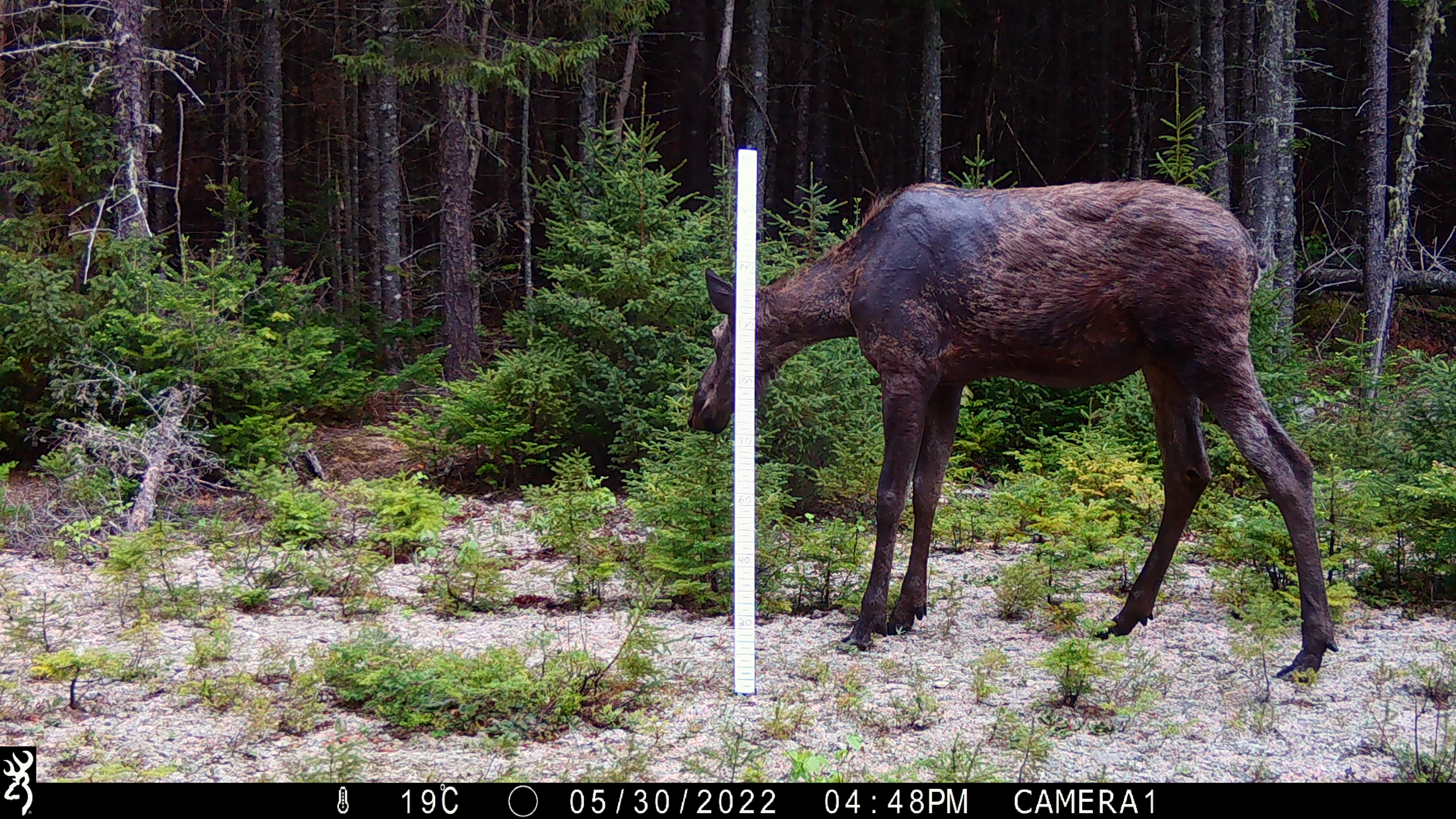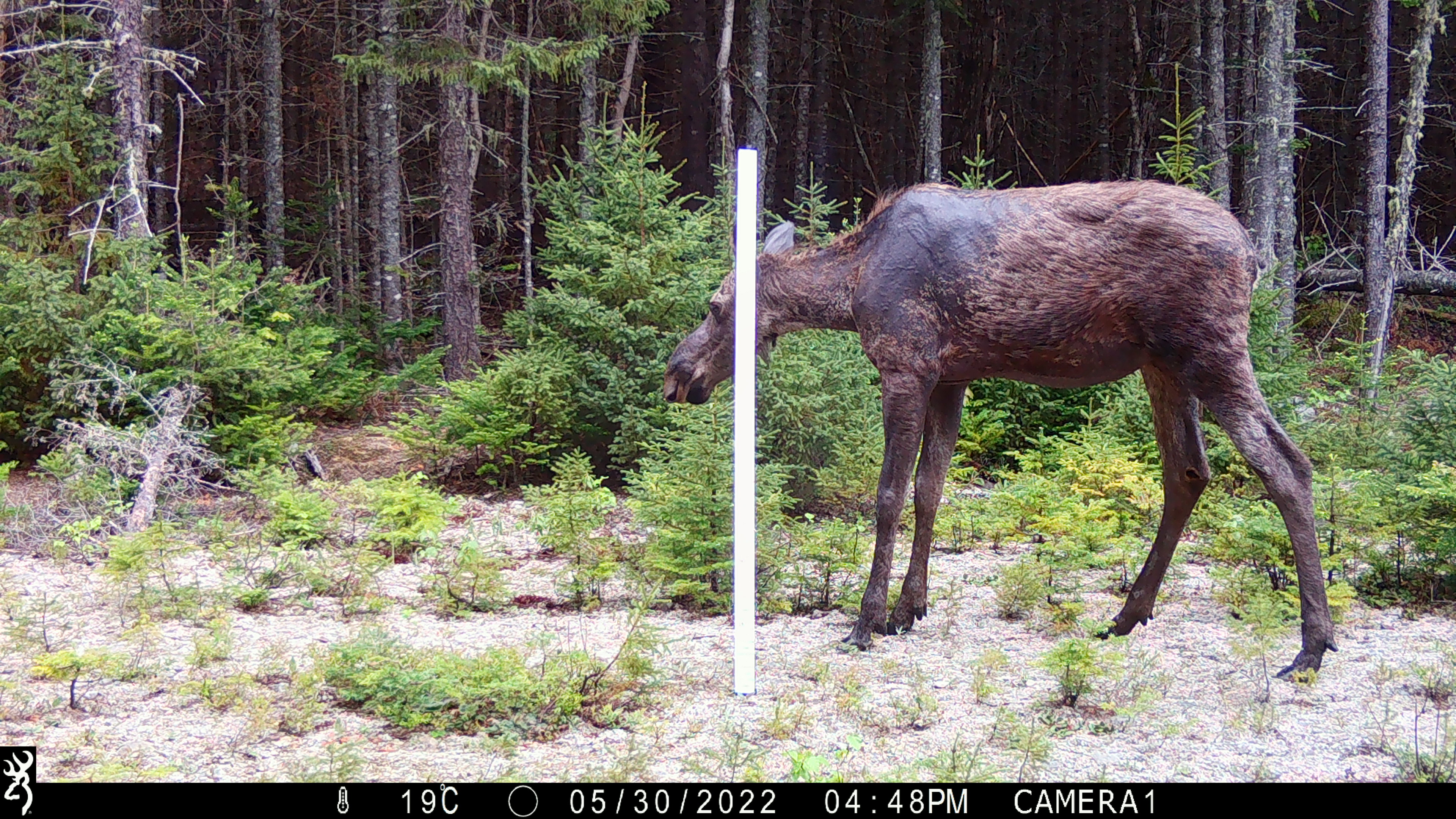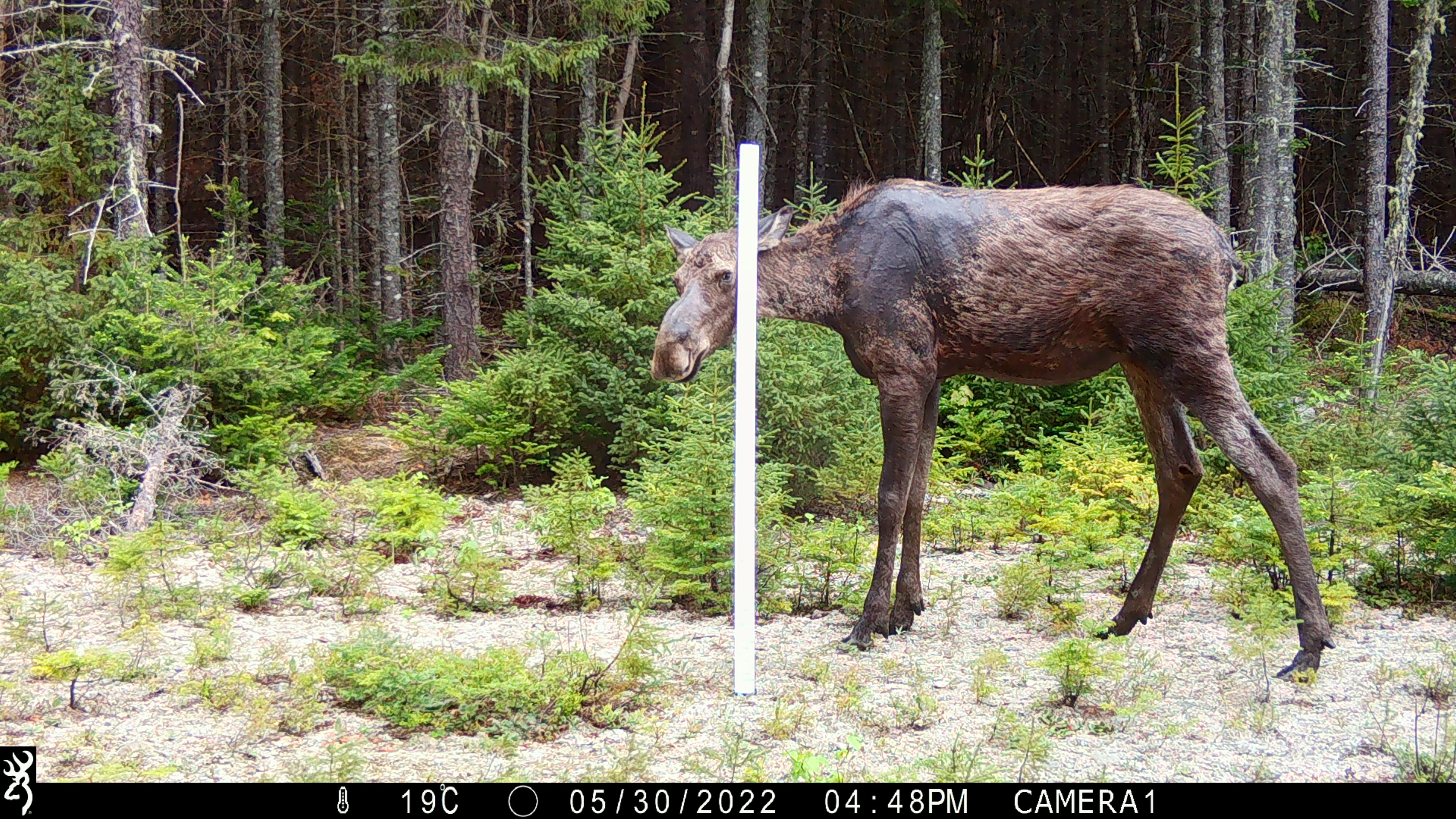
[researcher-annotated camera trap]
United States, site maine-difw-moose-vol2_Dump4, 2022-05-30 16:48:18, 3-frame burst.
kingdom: Animalia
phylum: Chordata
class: Mammalia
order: Artiodactyla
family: Cervidae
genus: Alces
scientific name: Alces alces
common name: moose